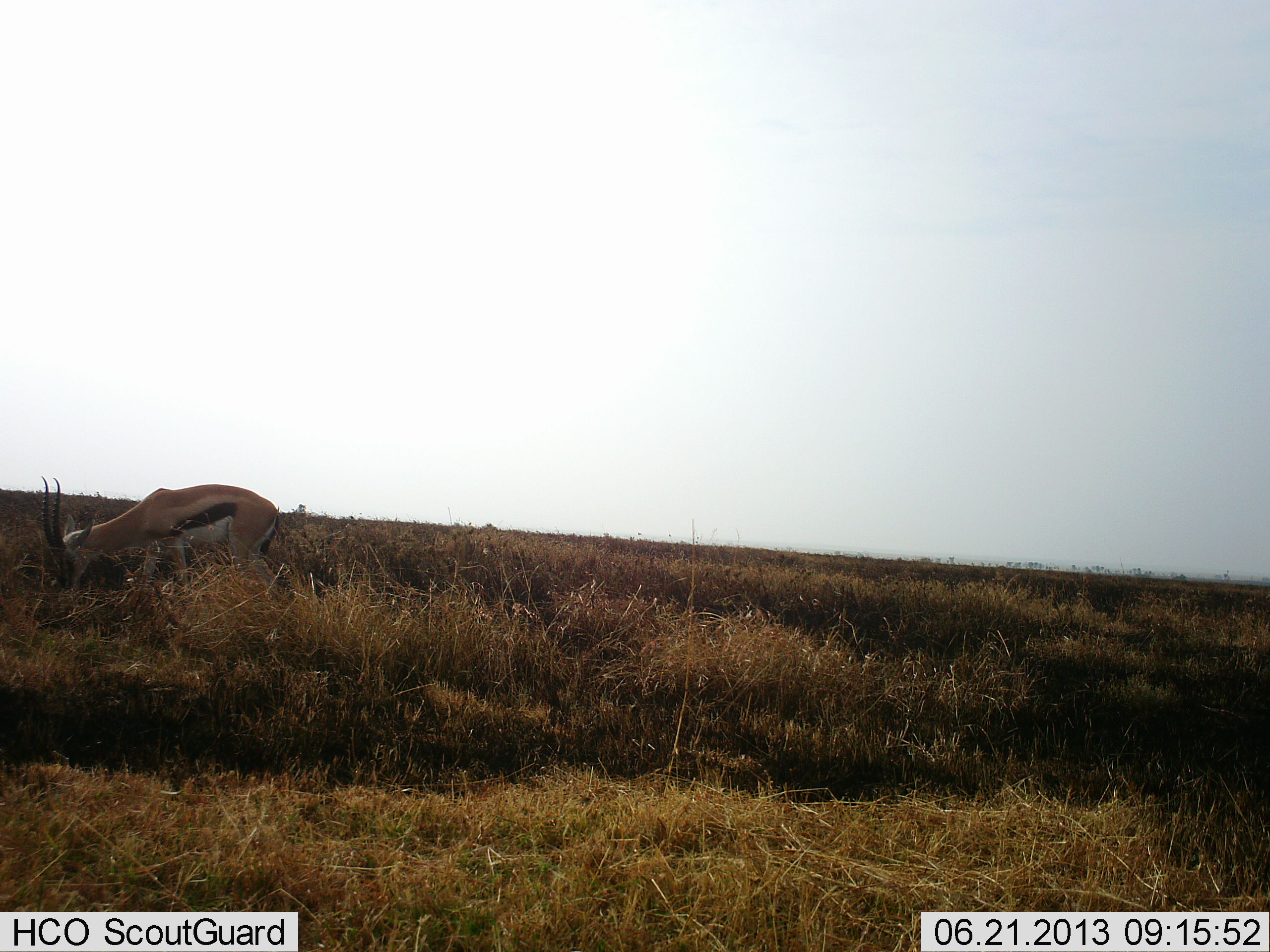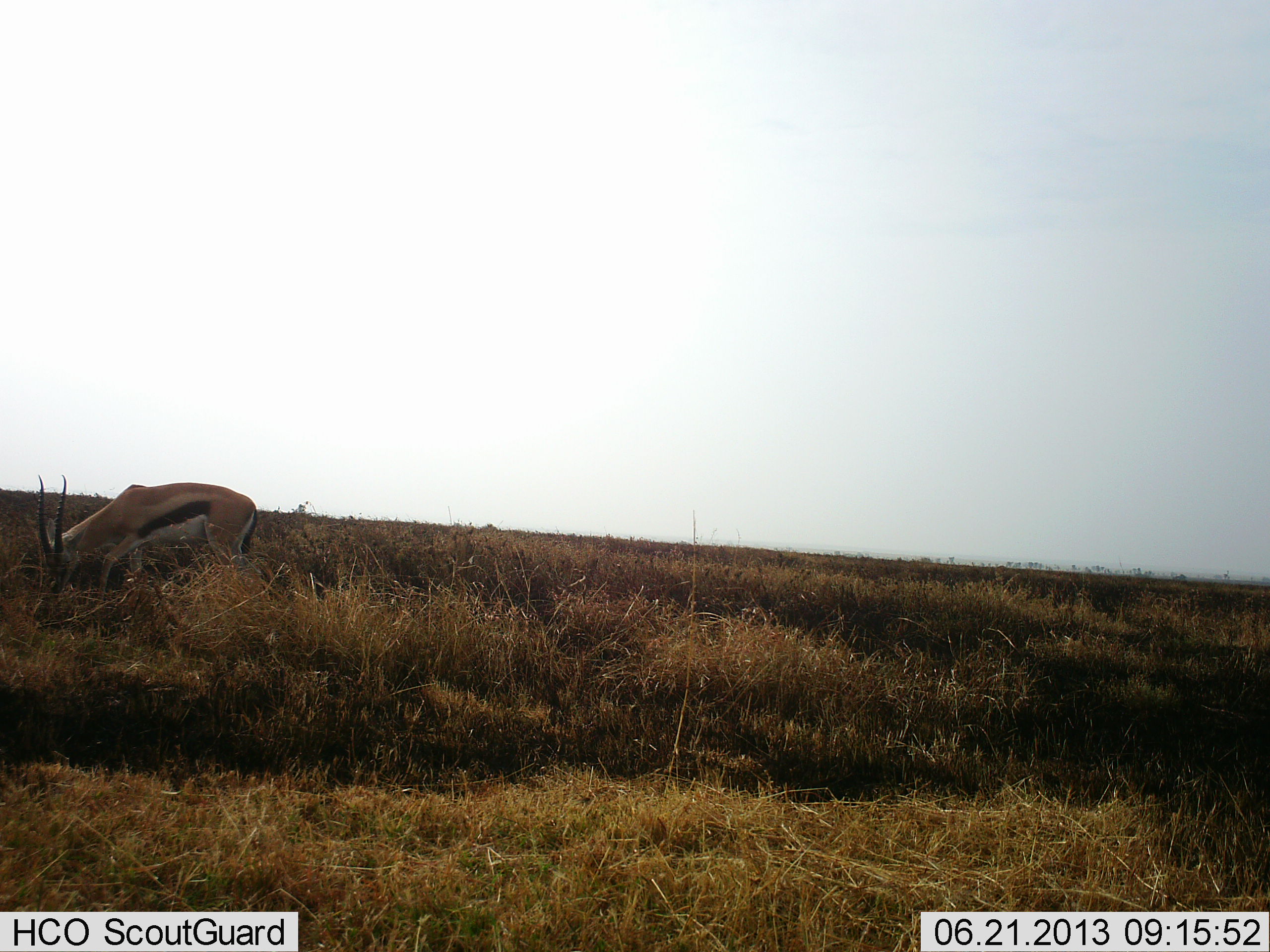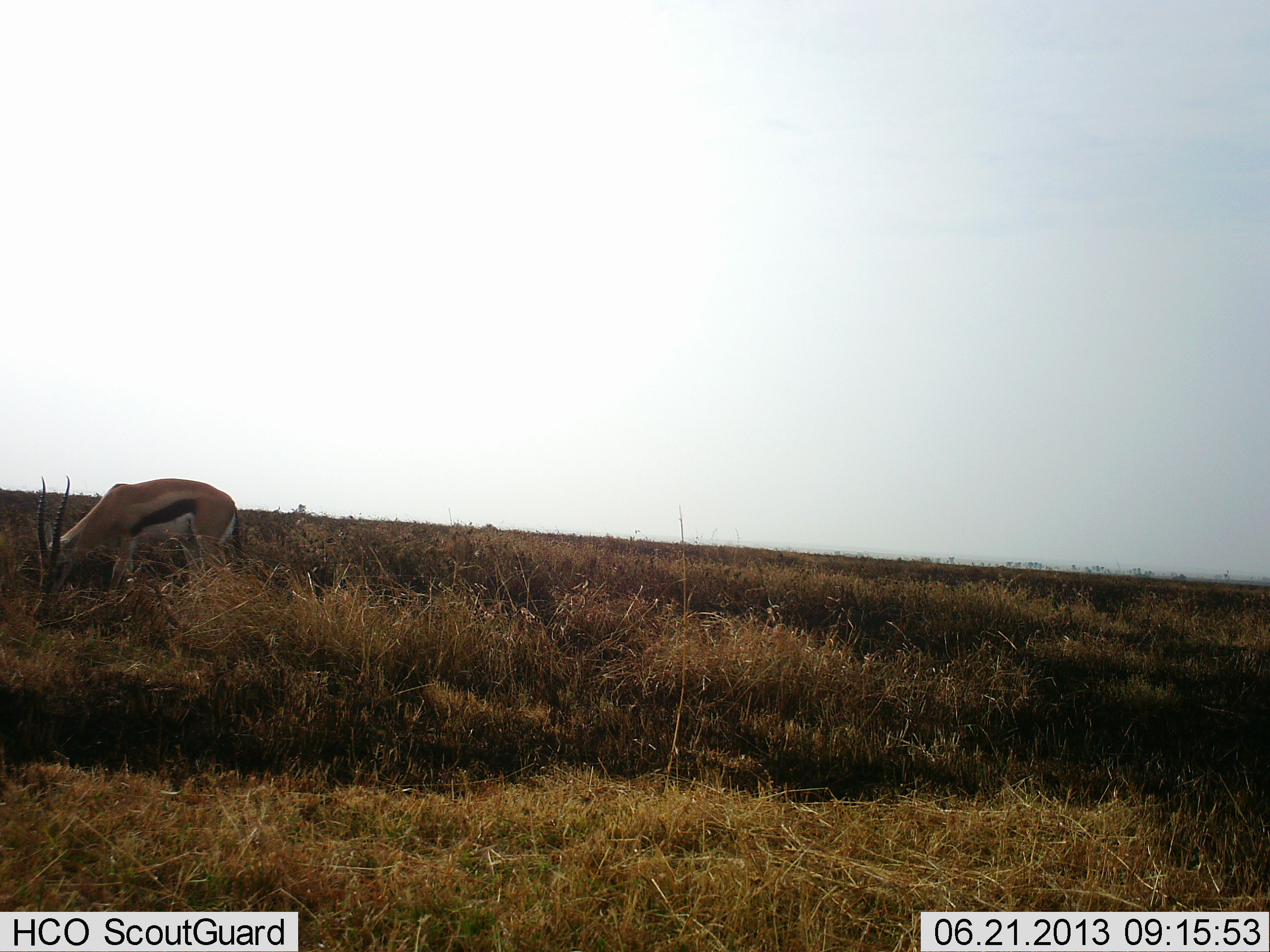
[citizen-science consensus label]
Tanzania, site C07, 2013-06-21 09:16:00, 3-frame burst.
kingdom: Animalia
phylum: Chordata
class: Mammalia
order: Artiodactyla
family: Bovidae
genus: Eudorcas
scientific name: Eudorcas thomsonii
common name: thomson's gazelle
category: gazellethomsons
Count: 1.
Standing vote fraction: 10%.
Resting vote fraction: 0%.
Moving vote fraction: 0%.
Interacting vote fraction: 0%.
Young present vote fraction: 0%.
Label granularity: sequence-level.